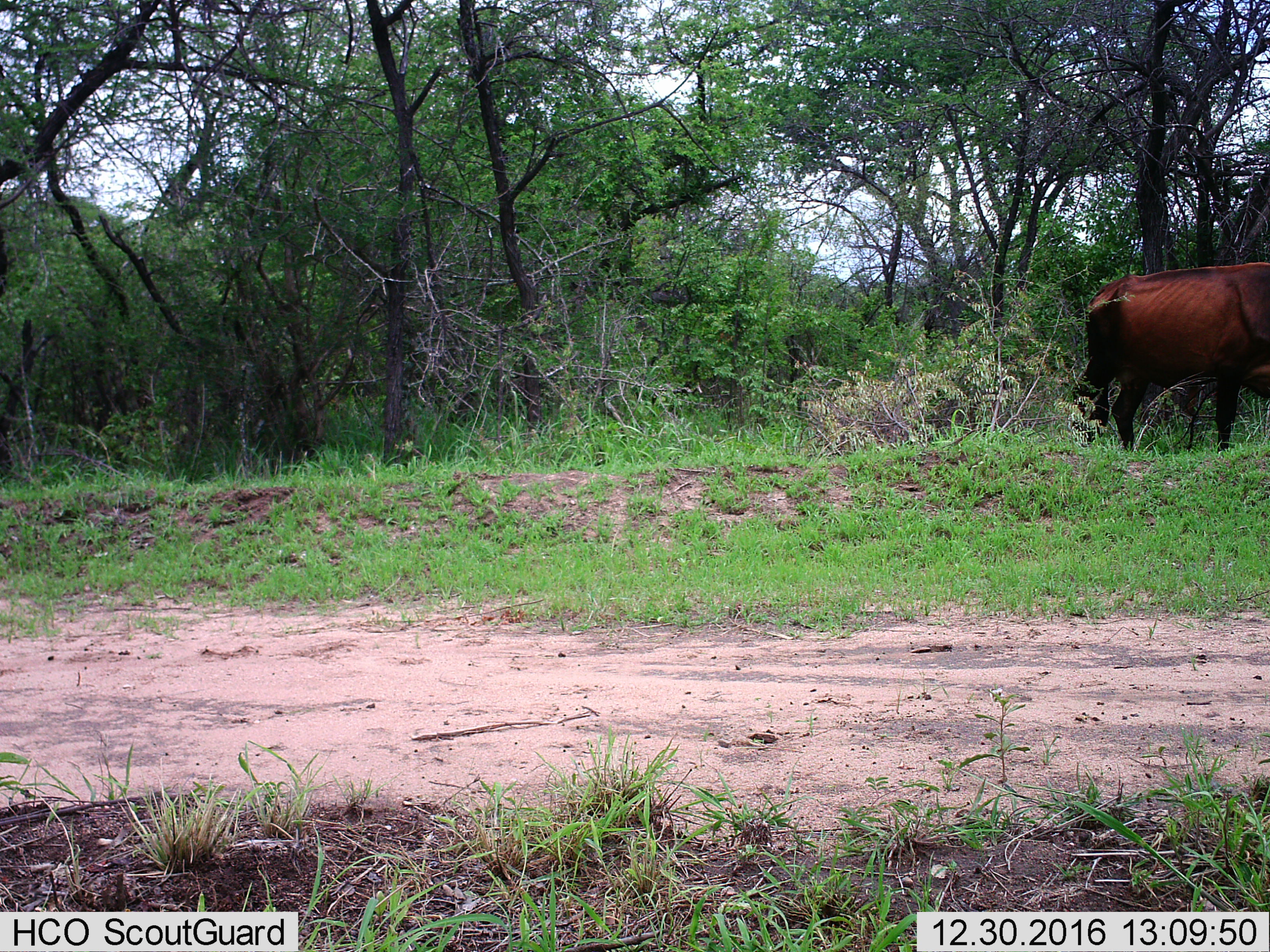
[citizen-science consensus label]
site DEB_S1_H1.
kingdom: Animalia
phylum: Chordata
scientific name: Vertebrata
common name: domestic animal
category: domesticanimal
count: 1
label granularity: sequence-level